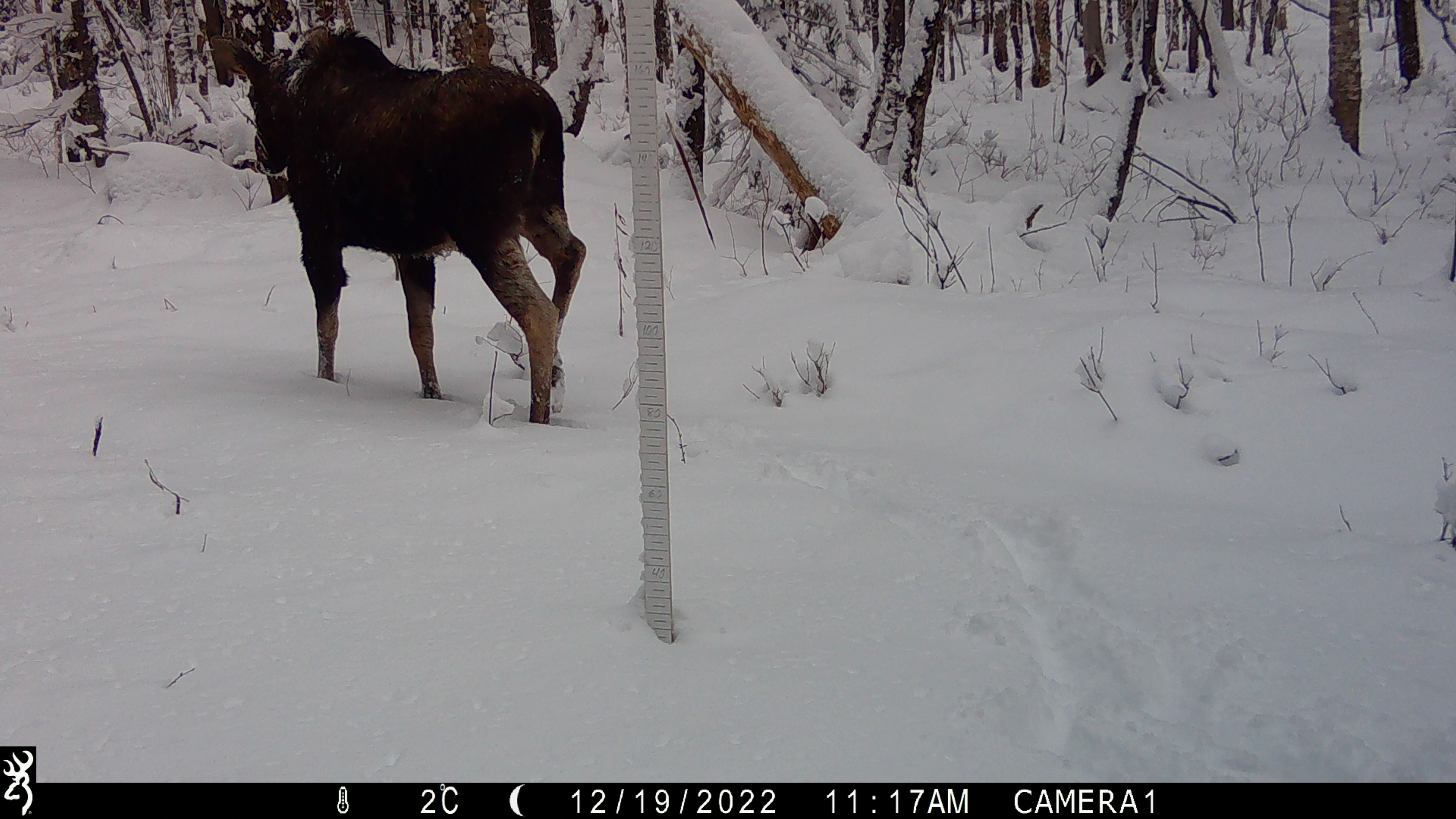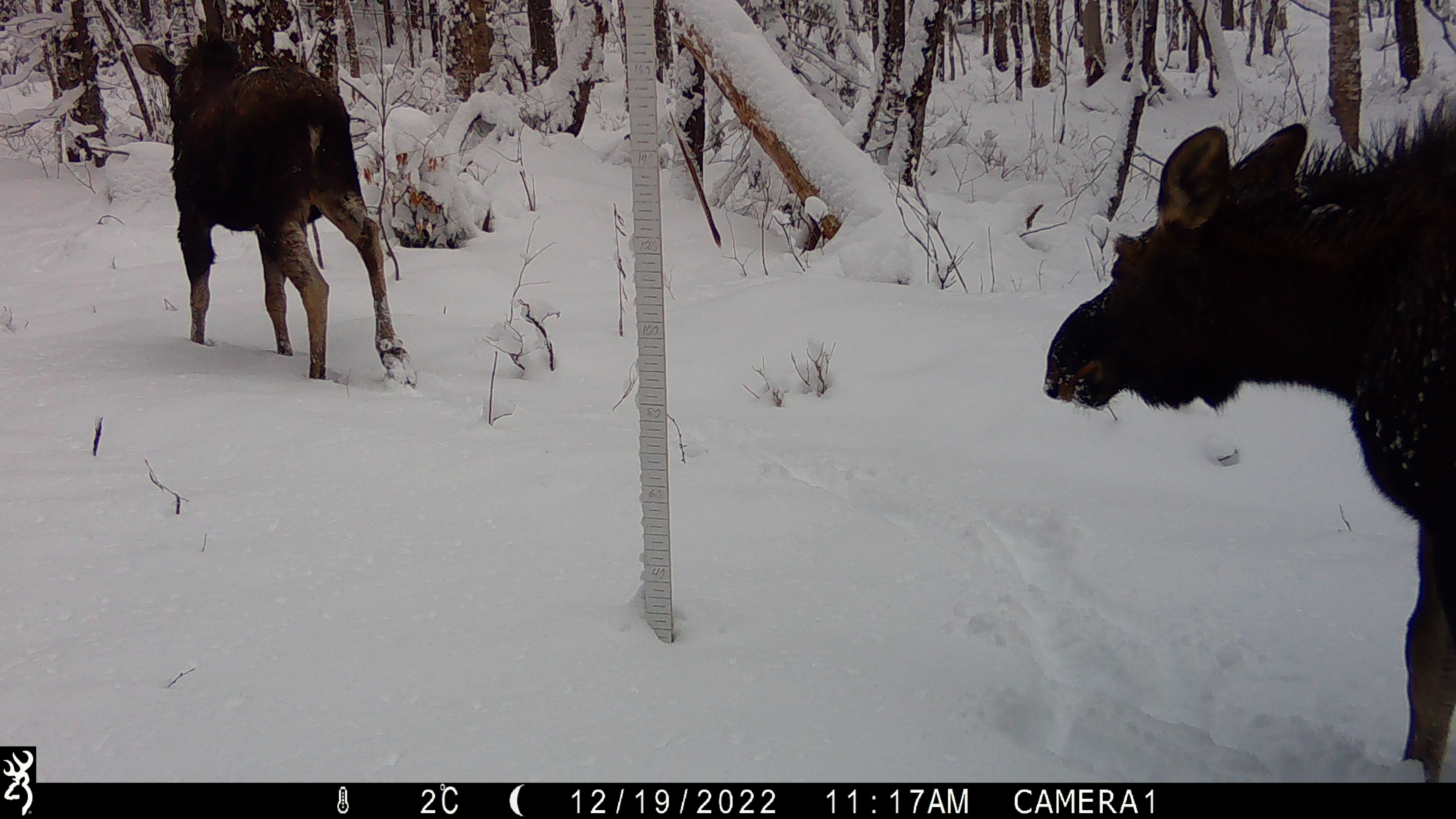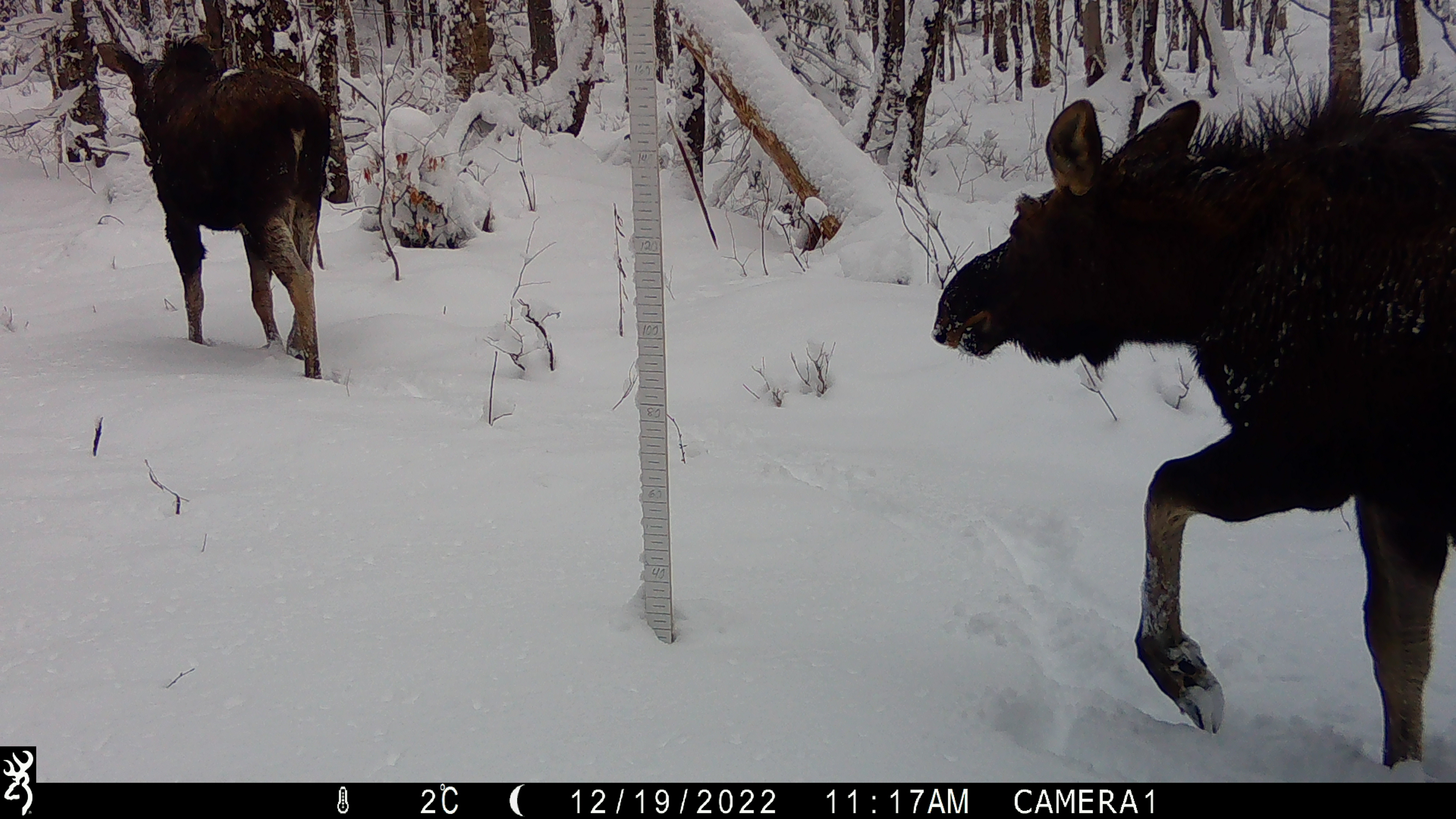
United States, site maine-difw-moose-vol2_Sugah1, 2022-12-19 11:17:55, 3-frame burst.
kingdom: Animalia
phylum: Chordata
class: Mammalia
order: Artiodactyla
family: Cervidae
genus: Alces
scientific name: Alces alces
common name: moose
Moose (Alces alces).